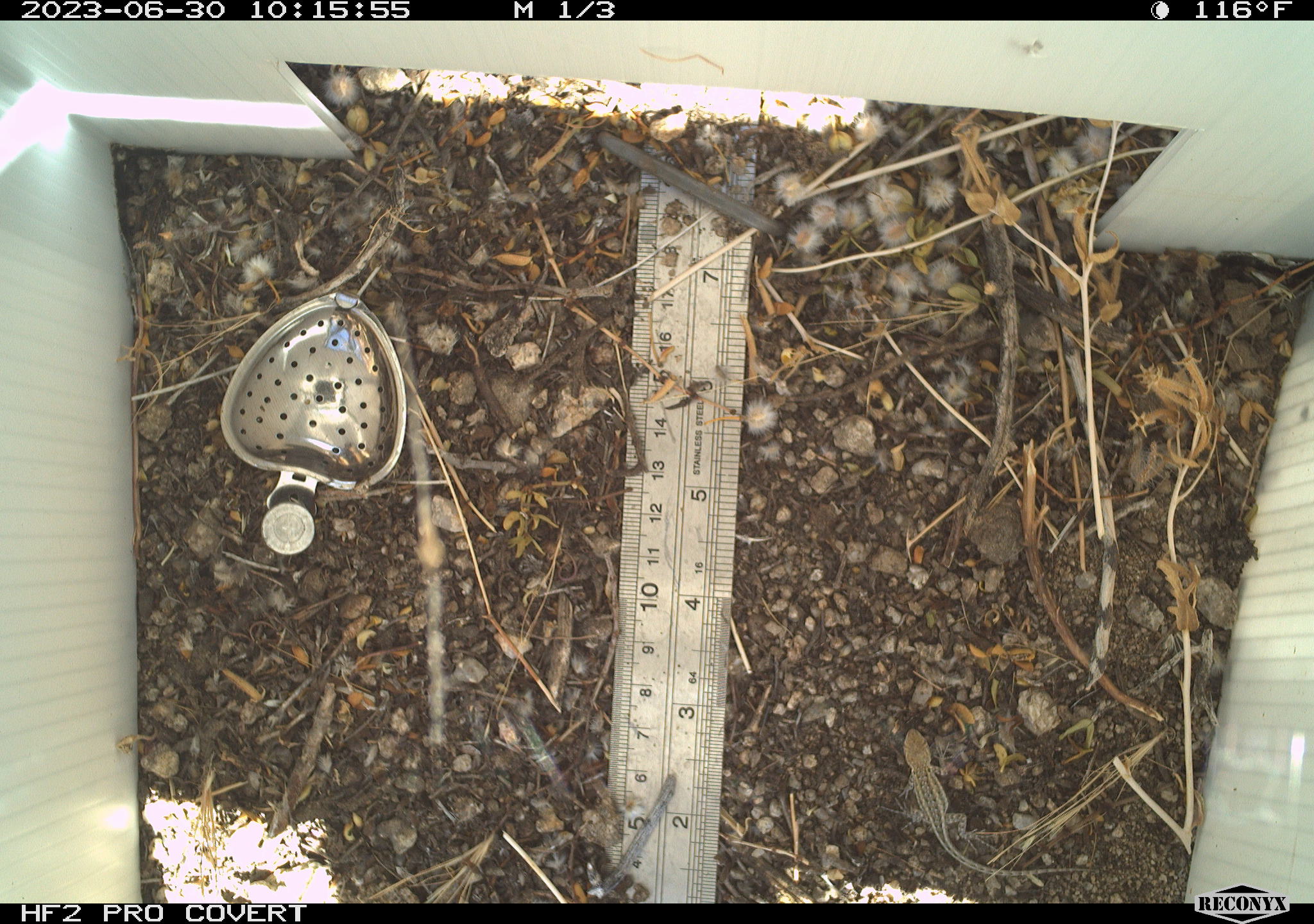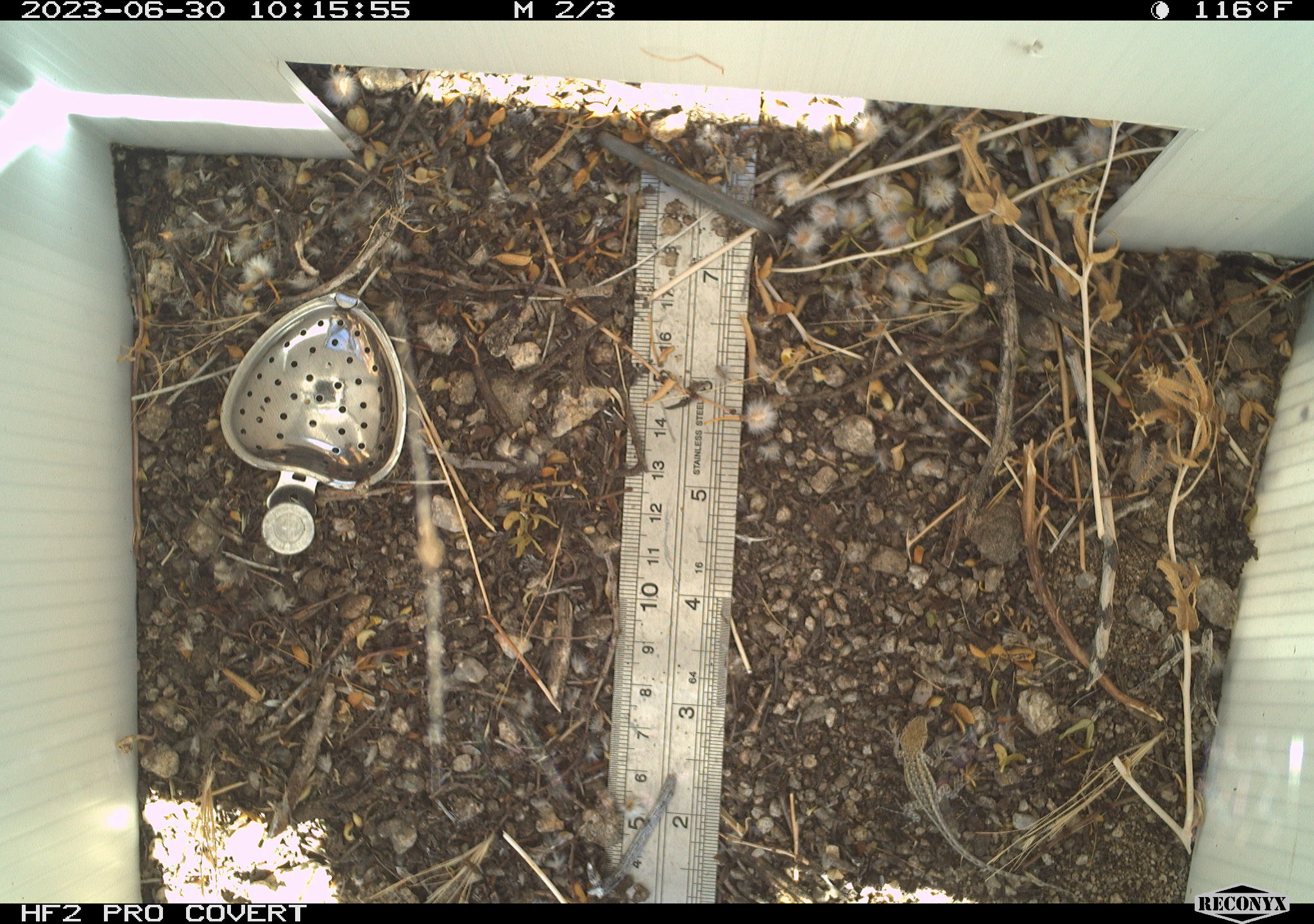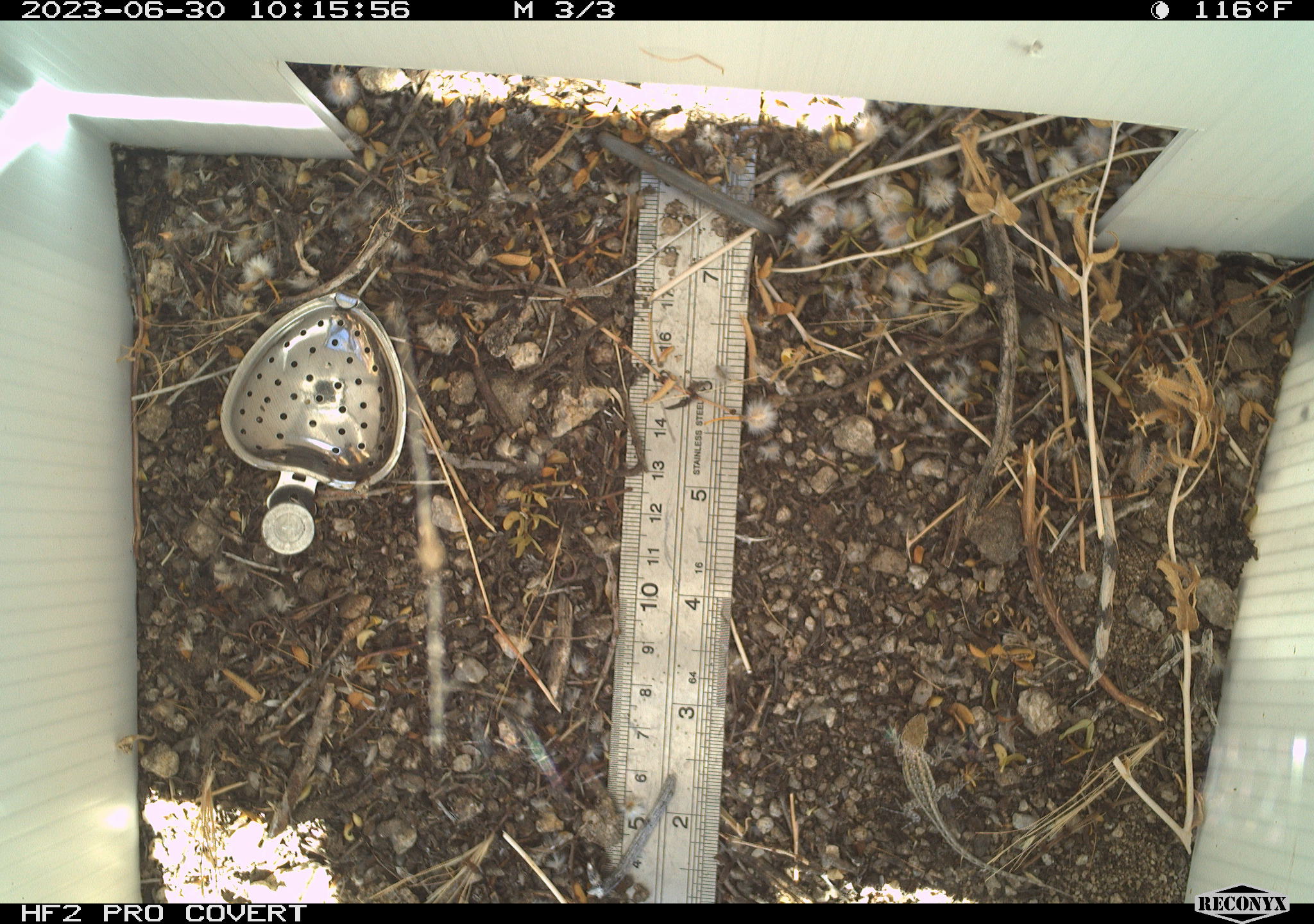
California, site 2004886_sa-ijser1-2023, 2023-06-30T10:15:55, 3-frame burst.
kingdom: Animalia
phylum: Chordata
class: Reptilia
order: Squamata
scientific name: Squamata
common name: lizards and snakes